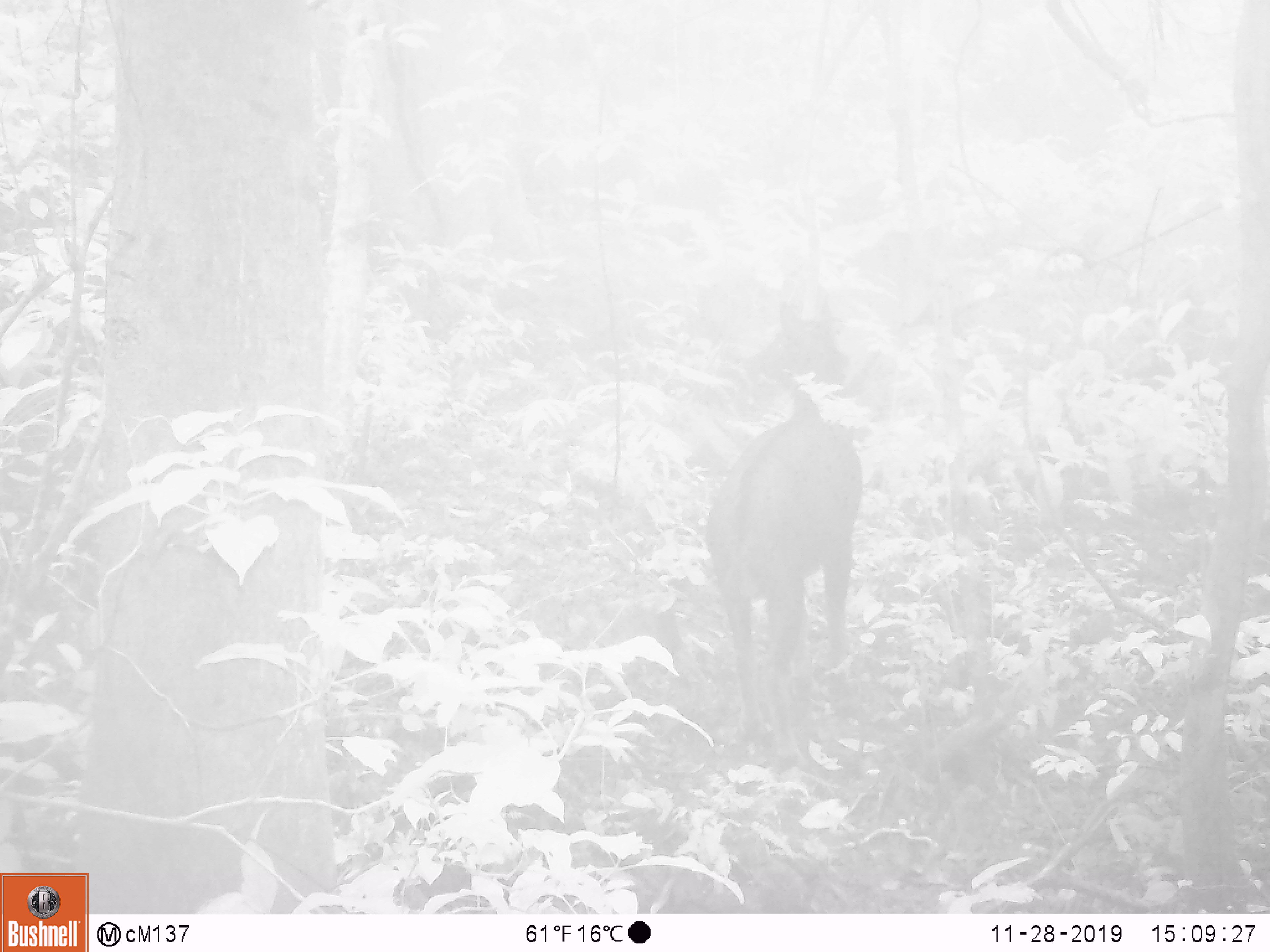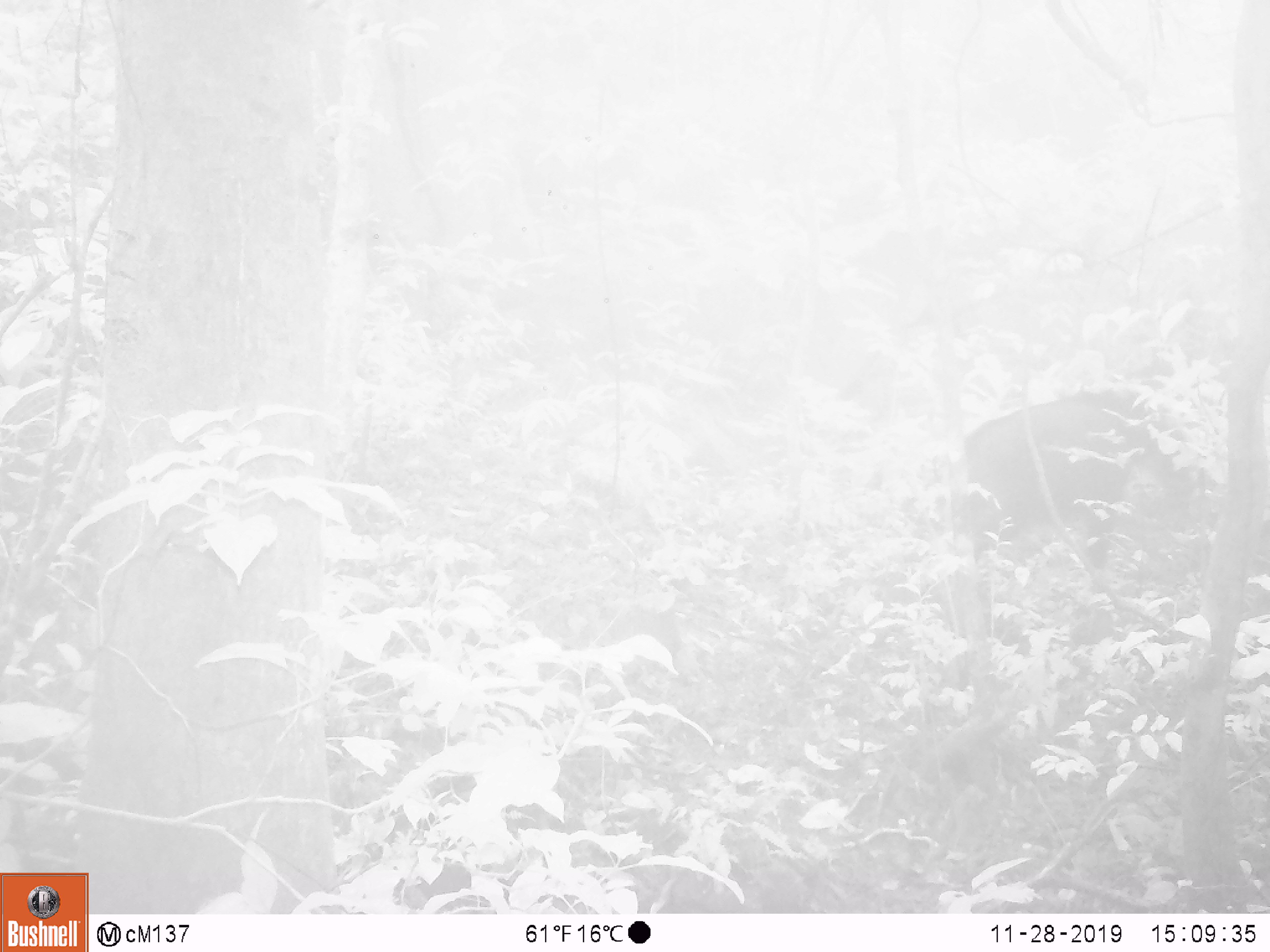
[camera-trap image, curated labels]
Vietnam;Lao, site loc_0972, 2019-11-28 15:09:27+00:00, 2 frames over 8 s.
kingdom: Animalia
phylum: Chordata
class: Mammalia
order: Artiodactyla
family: Bovidae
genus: Capricornis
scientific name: Capricornis sumatraensis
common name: chinese serow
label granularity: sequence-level